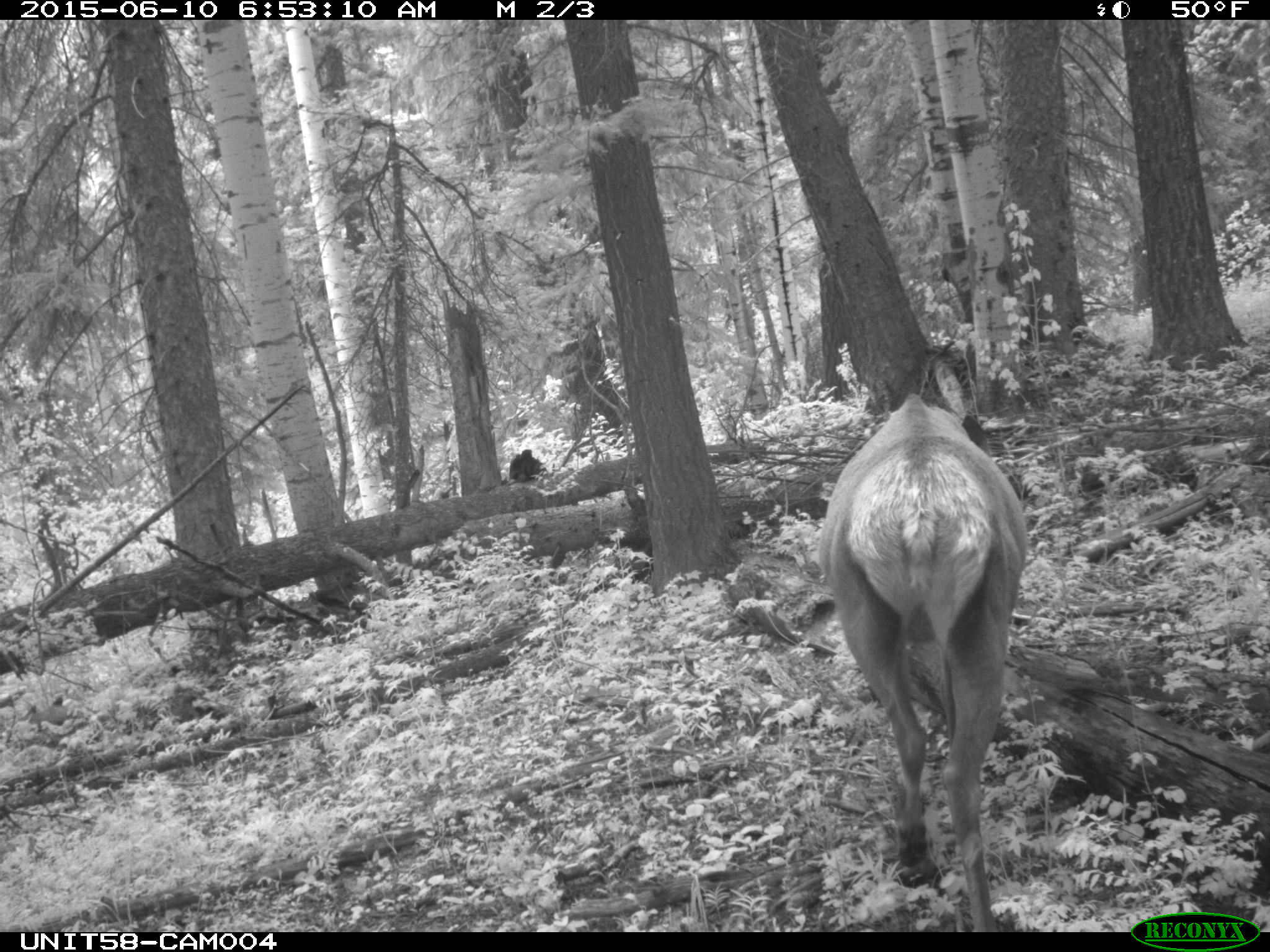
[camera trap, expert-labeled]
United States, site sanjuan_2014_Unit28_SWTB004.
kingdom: Animalia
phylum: Chordata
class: Mammalia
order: Artiodactyla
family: Cervidae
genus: Cervus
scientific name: Cervus elaphus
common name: red deer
Cervus elaphus (red deer).